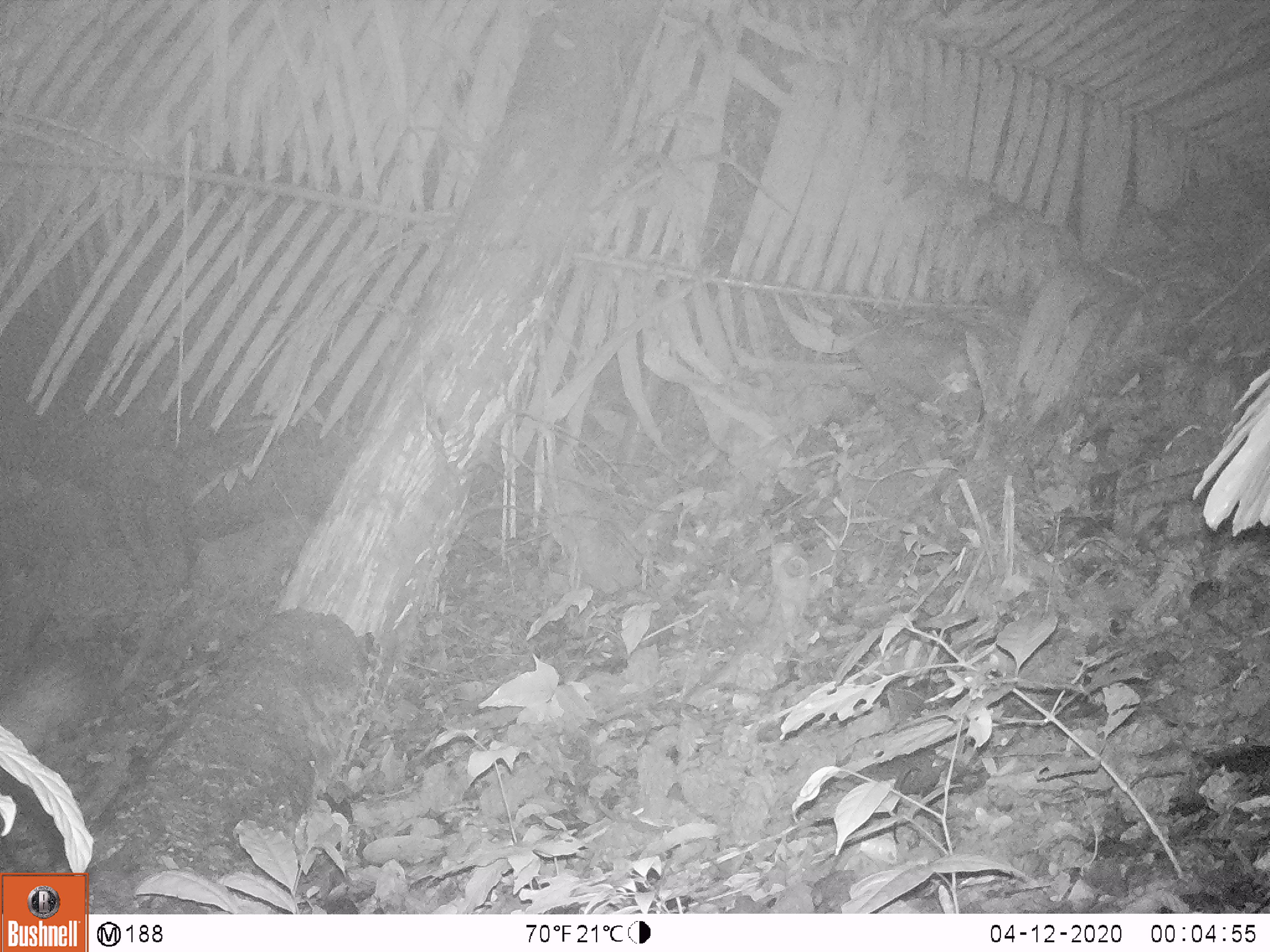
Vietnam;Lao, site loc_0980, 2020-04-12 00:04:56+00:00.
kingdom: Animalia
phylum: Chordata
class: Mammalia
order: Rodentia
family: Hystricidae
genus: Atherurus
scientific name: Atherurus macrourus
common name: asiatic brush-tailed porcupine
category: asiatic brush tailed porcupine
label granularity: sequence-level